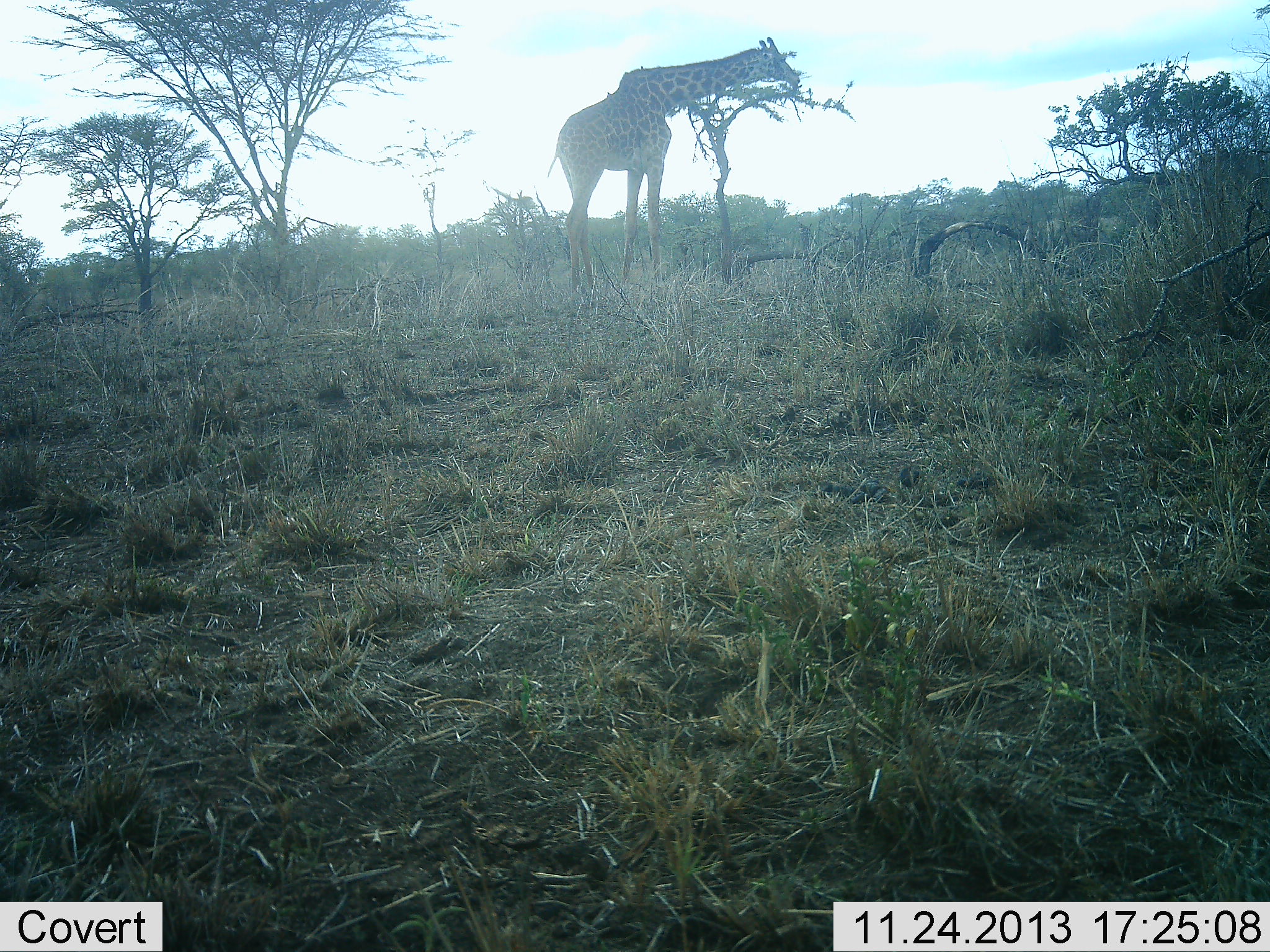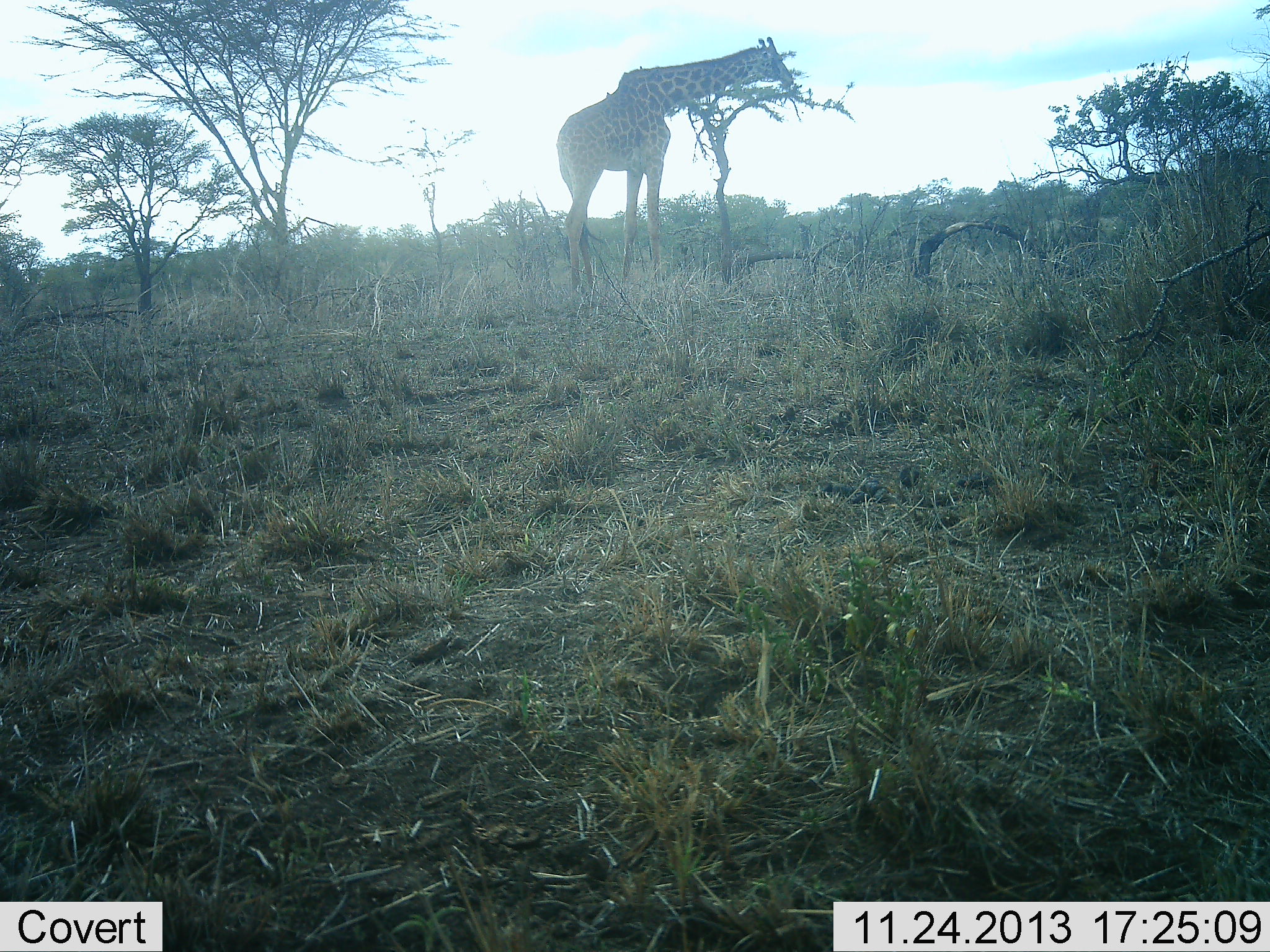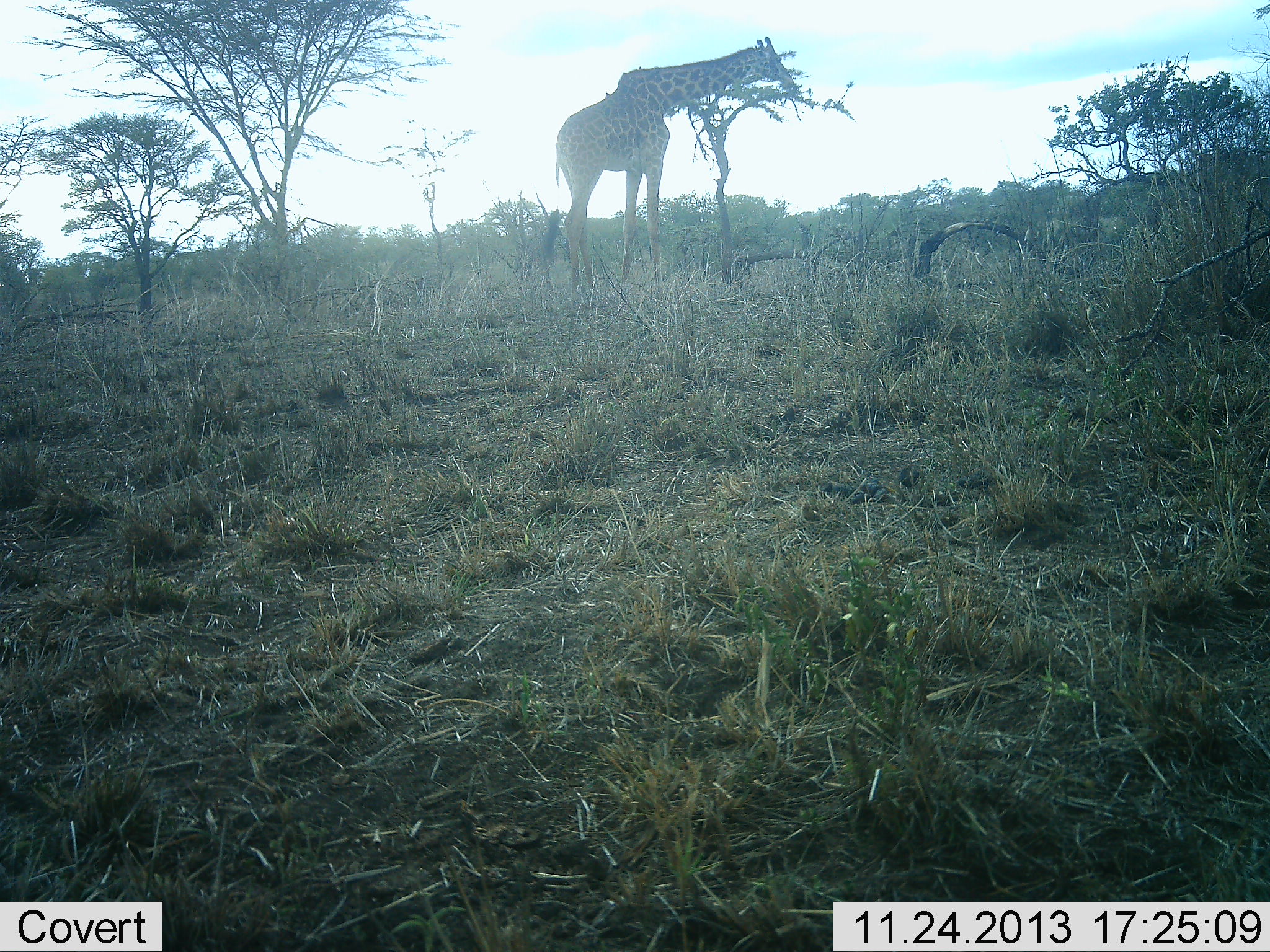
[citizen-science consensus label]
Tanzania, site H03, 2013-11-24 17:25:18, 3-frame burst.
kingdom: Animalia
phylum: Chordata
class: Mammalia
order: Artiodactyla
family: Giraffidae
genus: Giraffa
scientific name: Giraffa camelopardalis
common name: giraffe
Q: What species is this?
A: Giraffe (Giraffa camelopardalis).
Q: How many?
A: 1.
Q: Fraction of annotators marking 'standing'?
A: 35%.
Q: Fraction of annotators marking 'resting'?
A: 0%.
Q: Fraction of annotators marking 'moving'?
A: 0%.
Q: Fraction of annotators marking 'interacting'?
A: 0%.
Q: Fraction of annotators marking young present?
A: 0%.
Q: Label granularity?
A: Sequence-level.